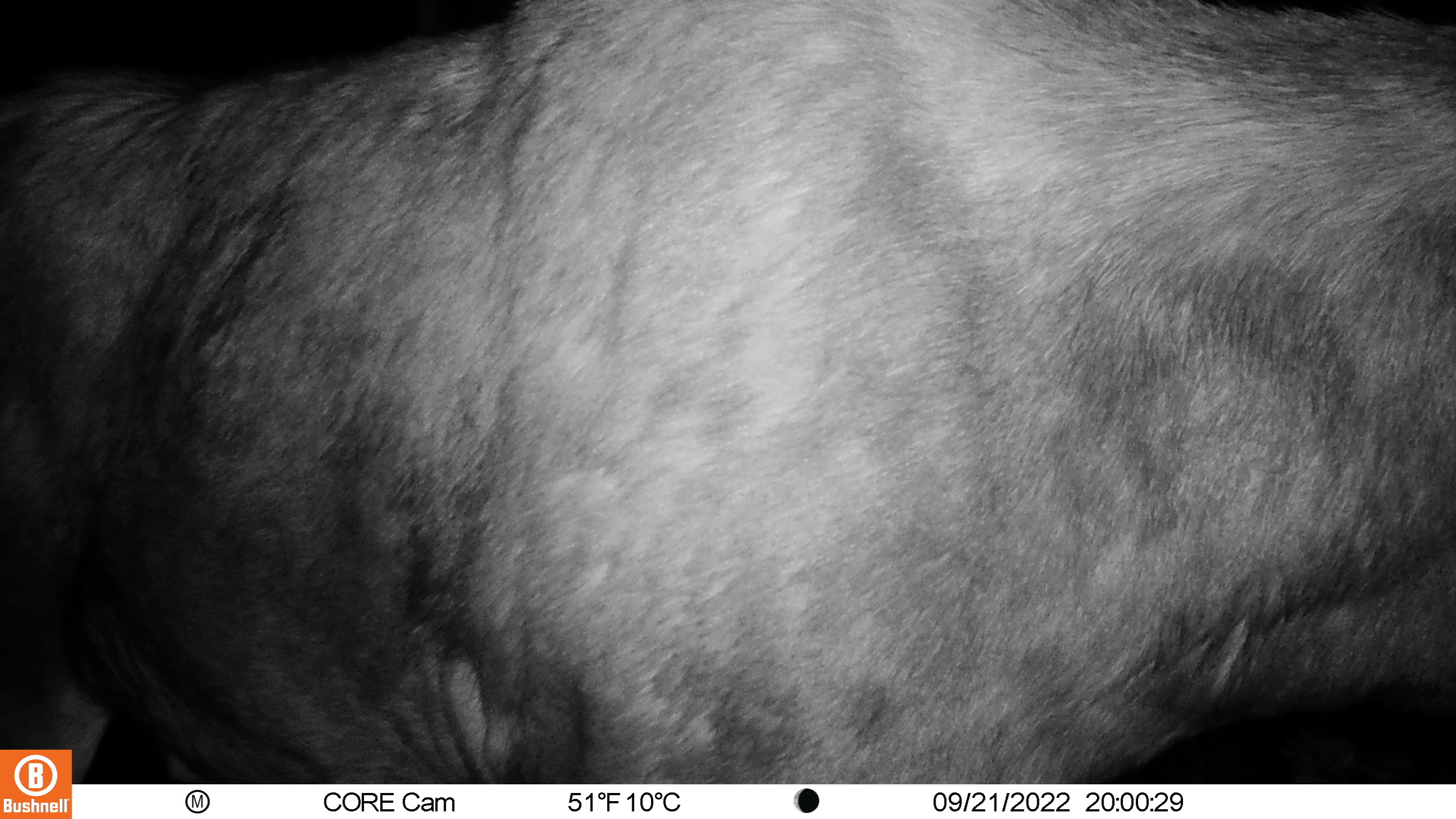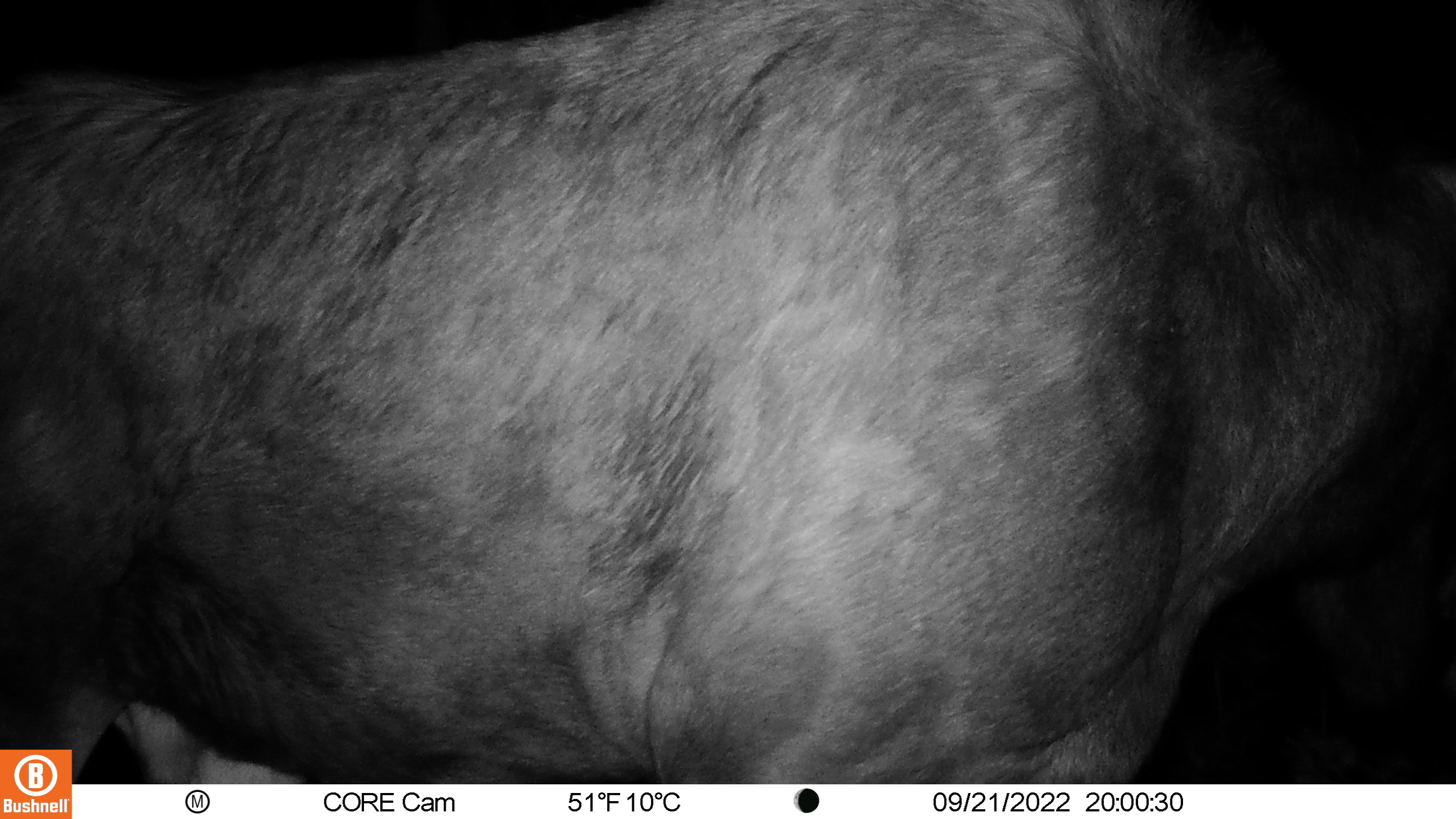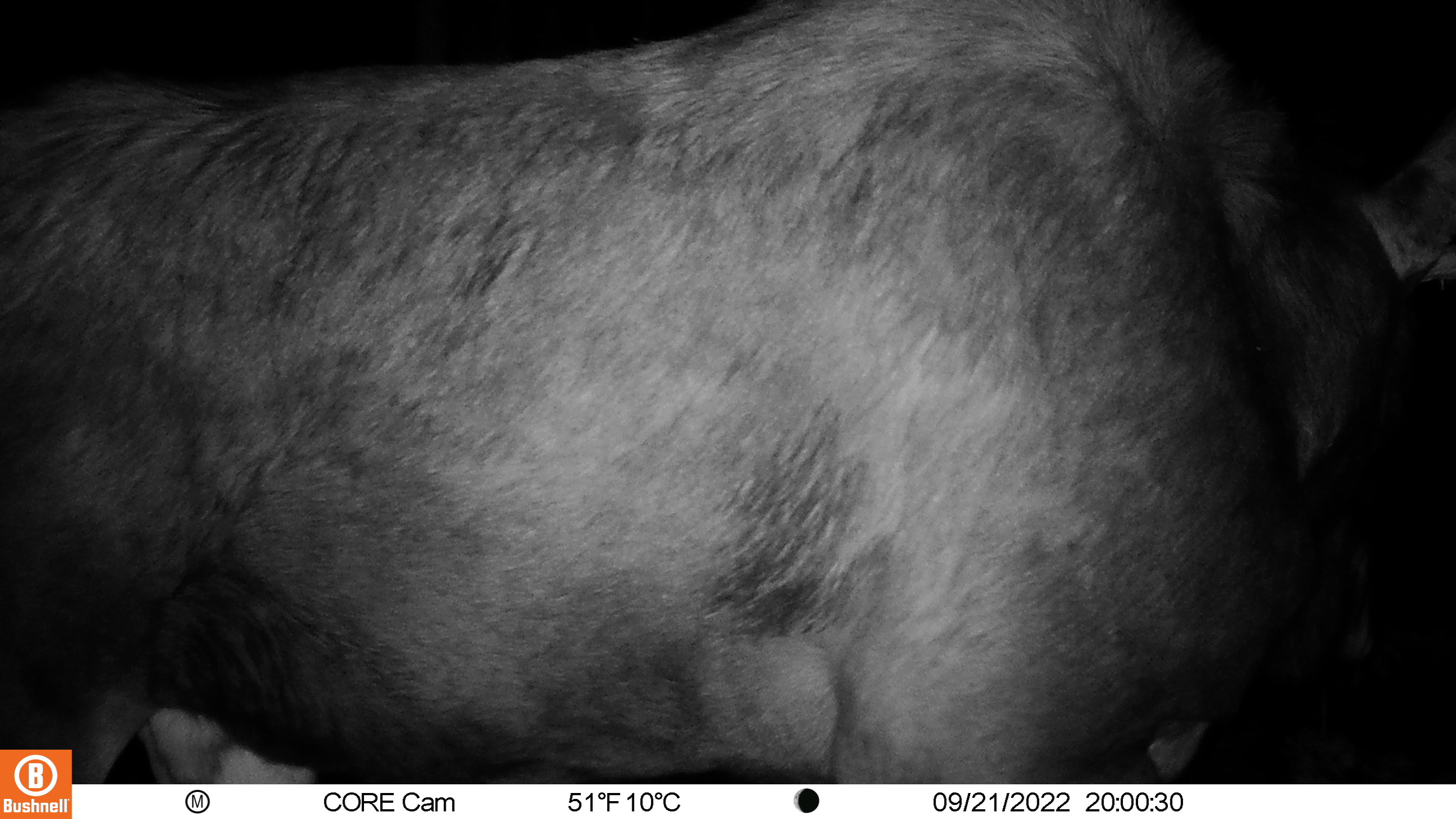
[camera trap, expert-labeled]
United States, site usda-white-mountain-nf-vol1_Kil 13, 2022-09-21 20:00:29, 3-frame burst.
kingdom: Animalia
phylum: Chordata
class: Mammalia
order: Artiodactyla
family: Cervidae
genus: Alces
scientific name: Alces alces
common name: moose